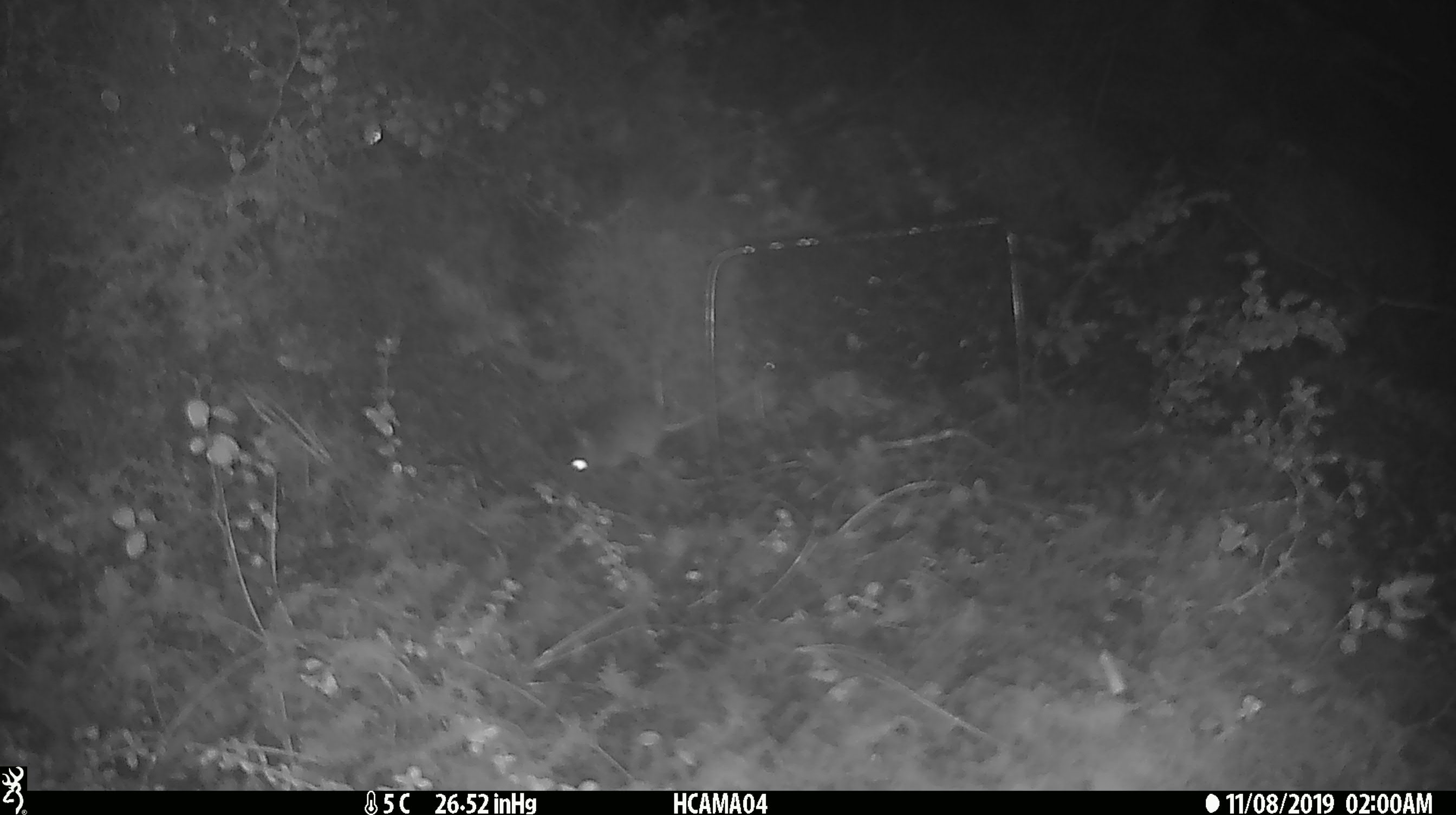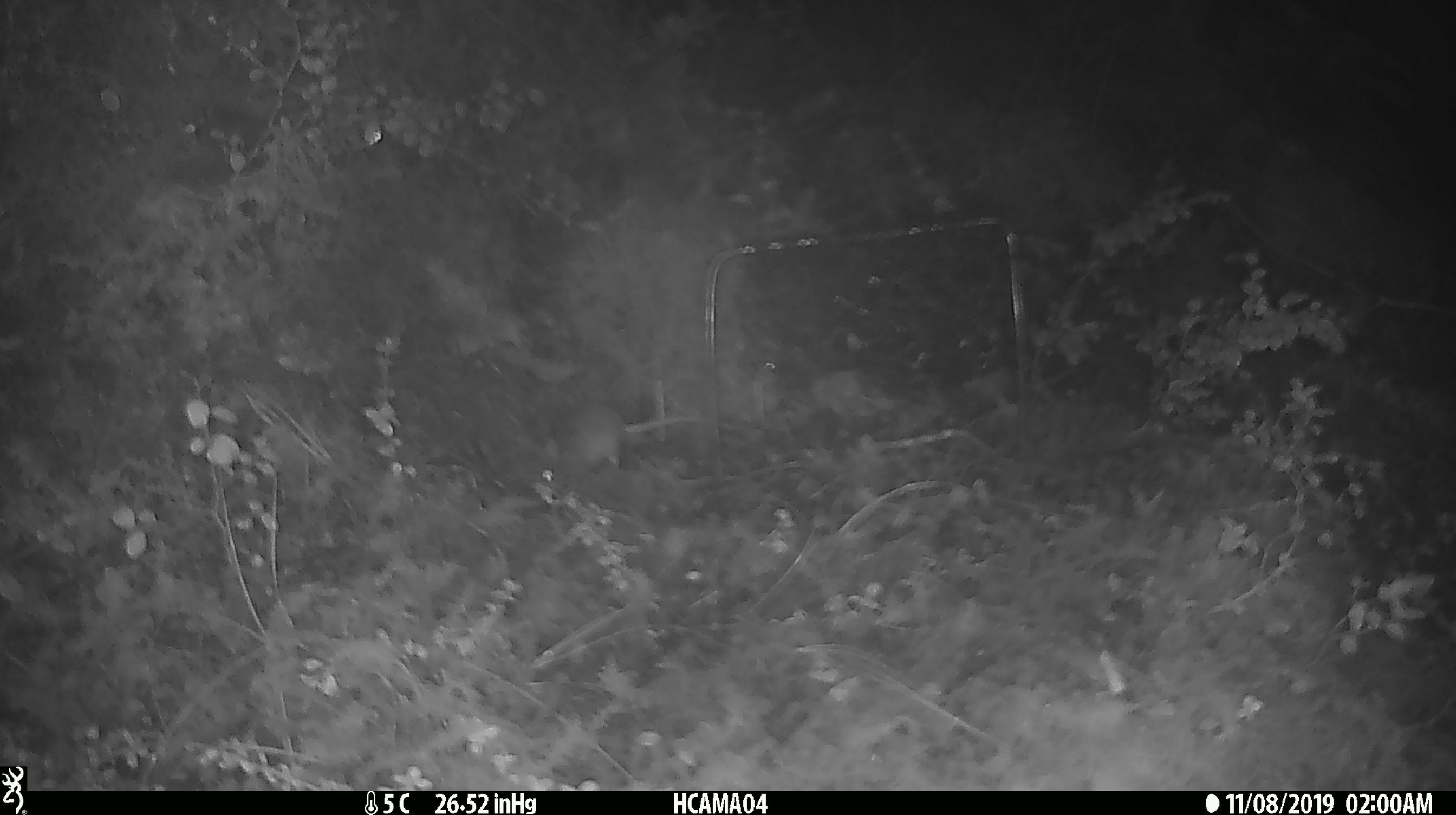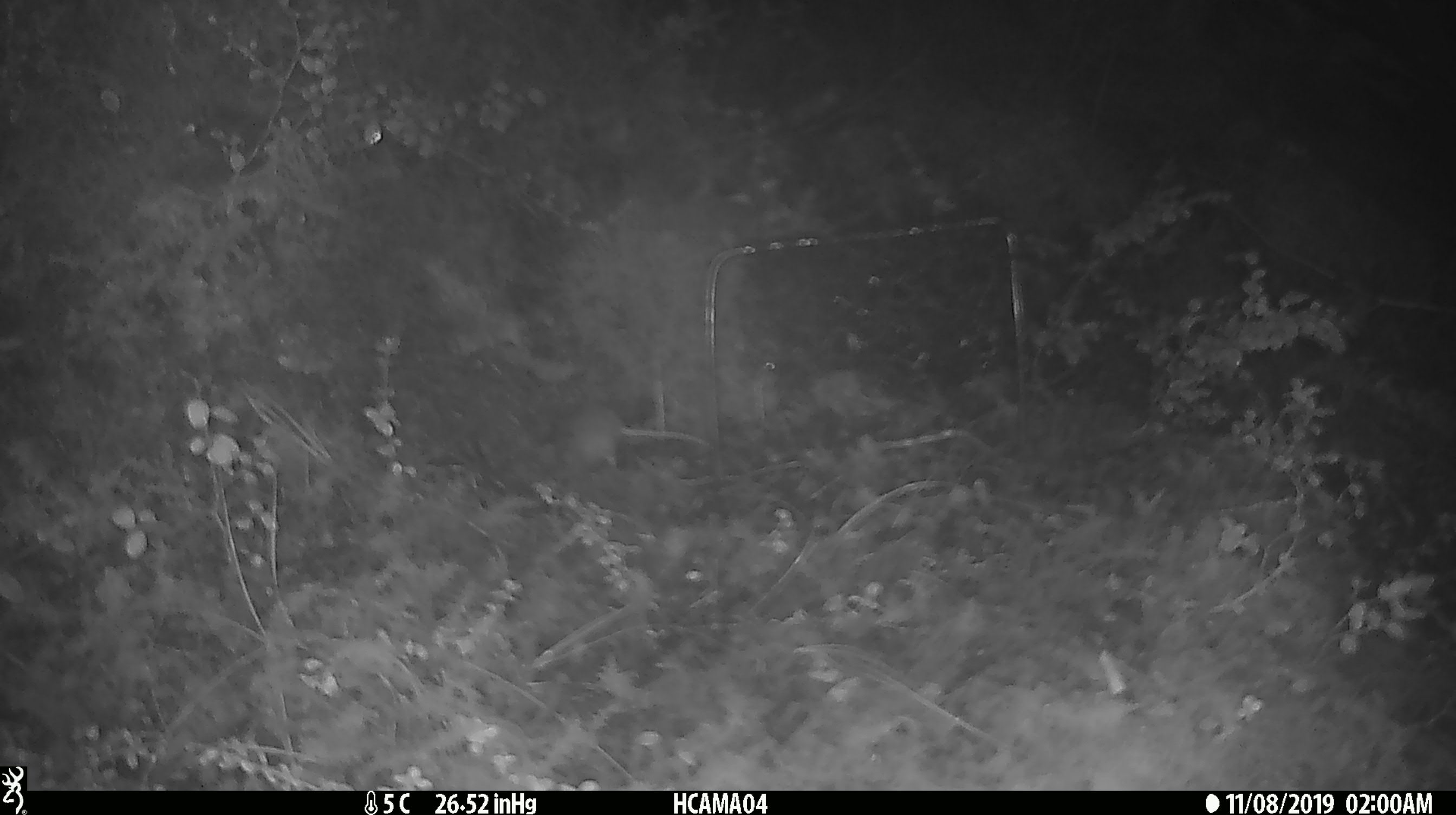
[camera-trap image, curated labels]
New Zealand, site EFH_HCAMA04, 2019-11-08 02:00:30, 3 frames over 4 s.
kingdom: Animalia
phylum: Chordata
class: Mammalia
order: Rodentia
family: Muridae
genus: Mus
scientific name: Mus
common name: mouse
Mouse (Mus).